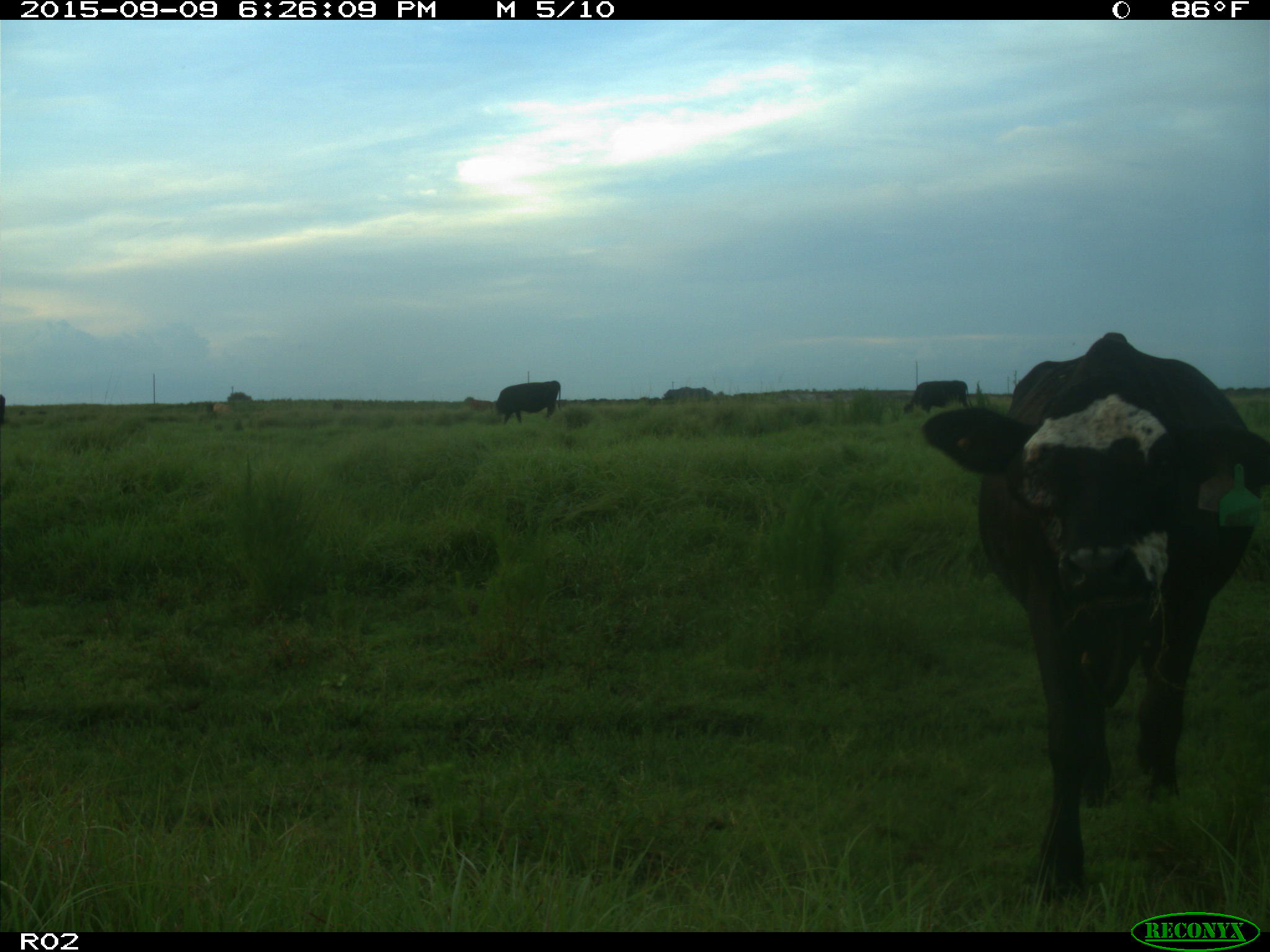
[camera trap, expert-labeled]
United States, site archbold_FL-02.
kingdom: Animalia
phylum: Chordata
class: Mammalia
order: Artiodactyla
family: Bovidae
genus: Bos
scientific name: Bos taurus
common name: domestic cow